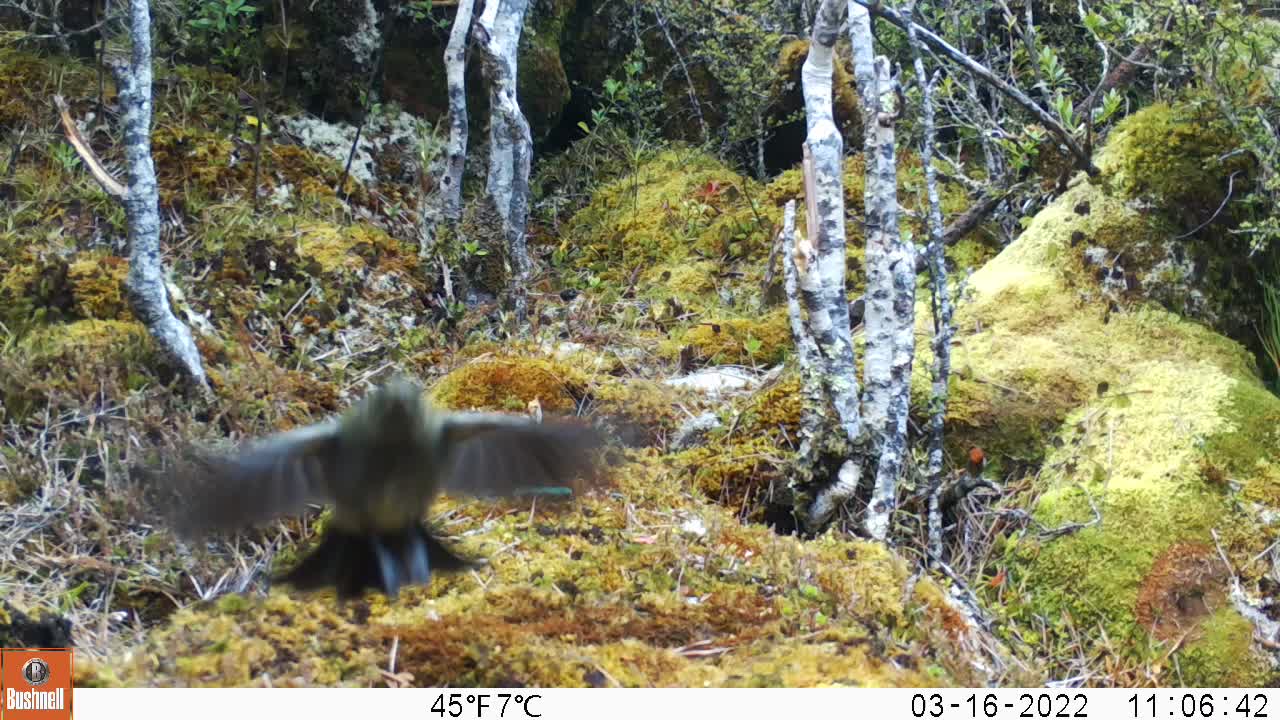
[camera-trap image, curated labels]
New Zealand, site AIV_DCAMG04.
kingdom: Animalia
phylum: Chordata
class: Aves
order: Passeriformes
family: Meliphagidae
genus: Anthornis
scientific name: Anthornis melanura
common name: new zealand bellbird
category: bellbird